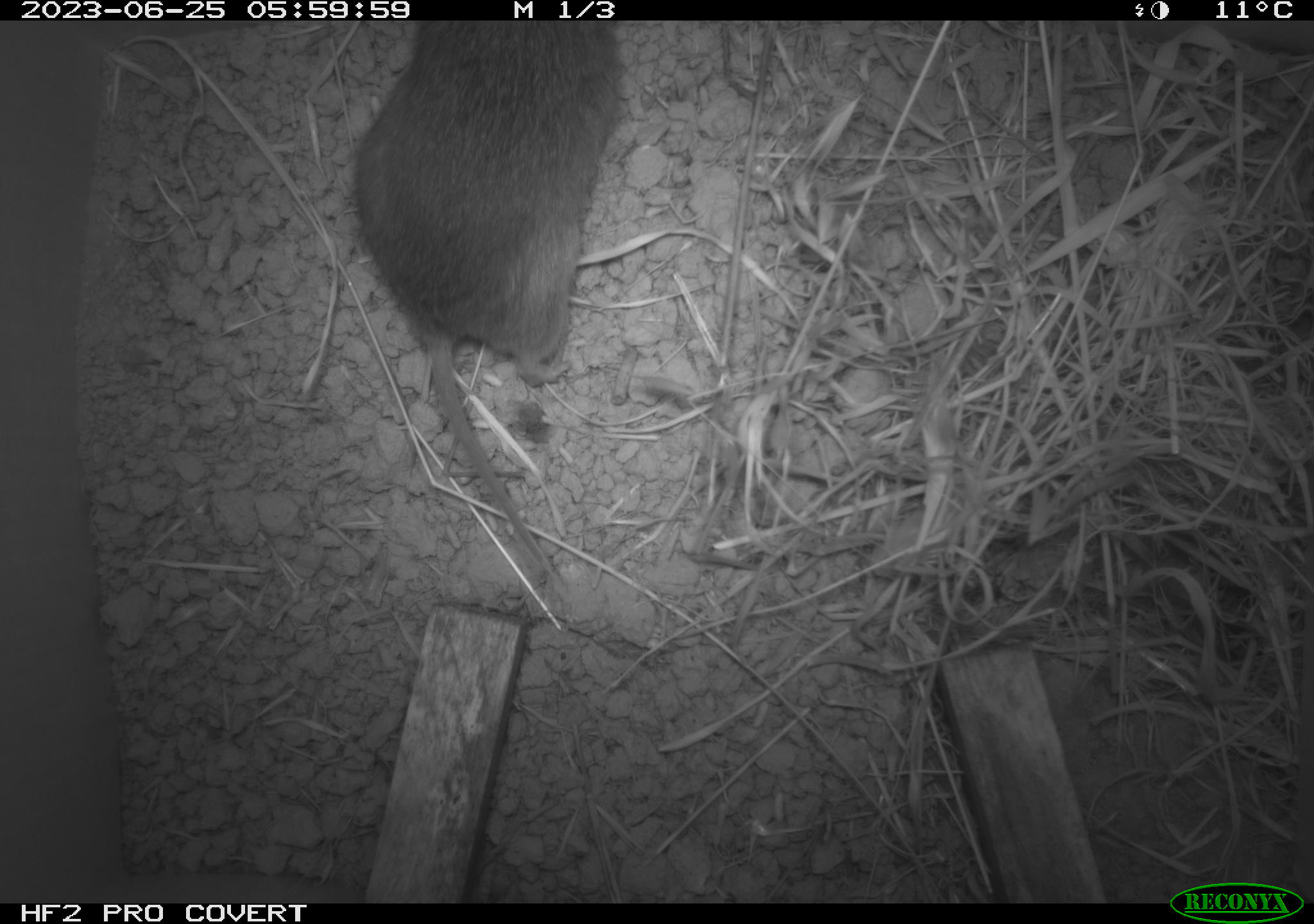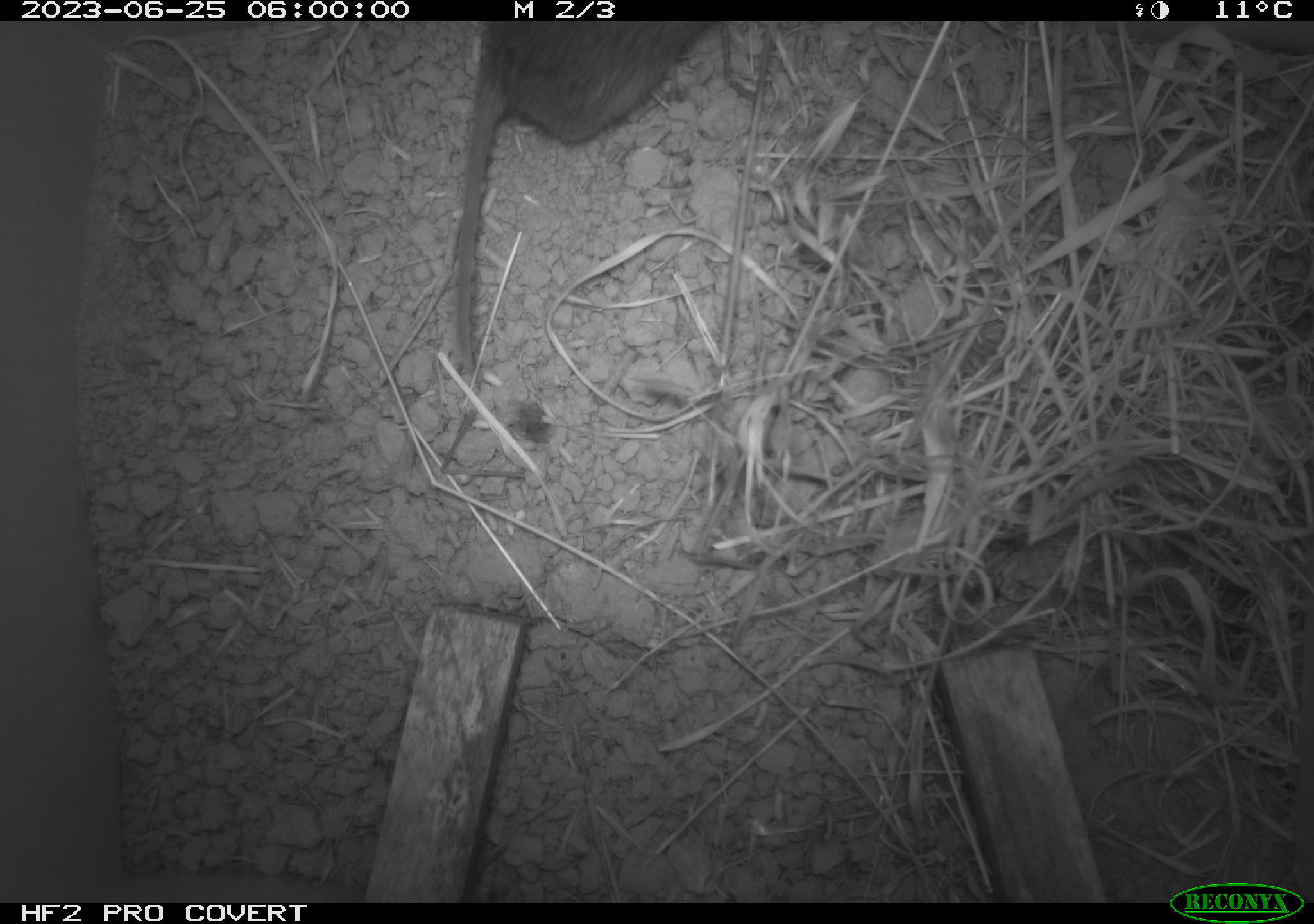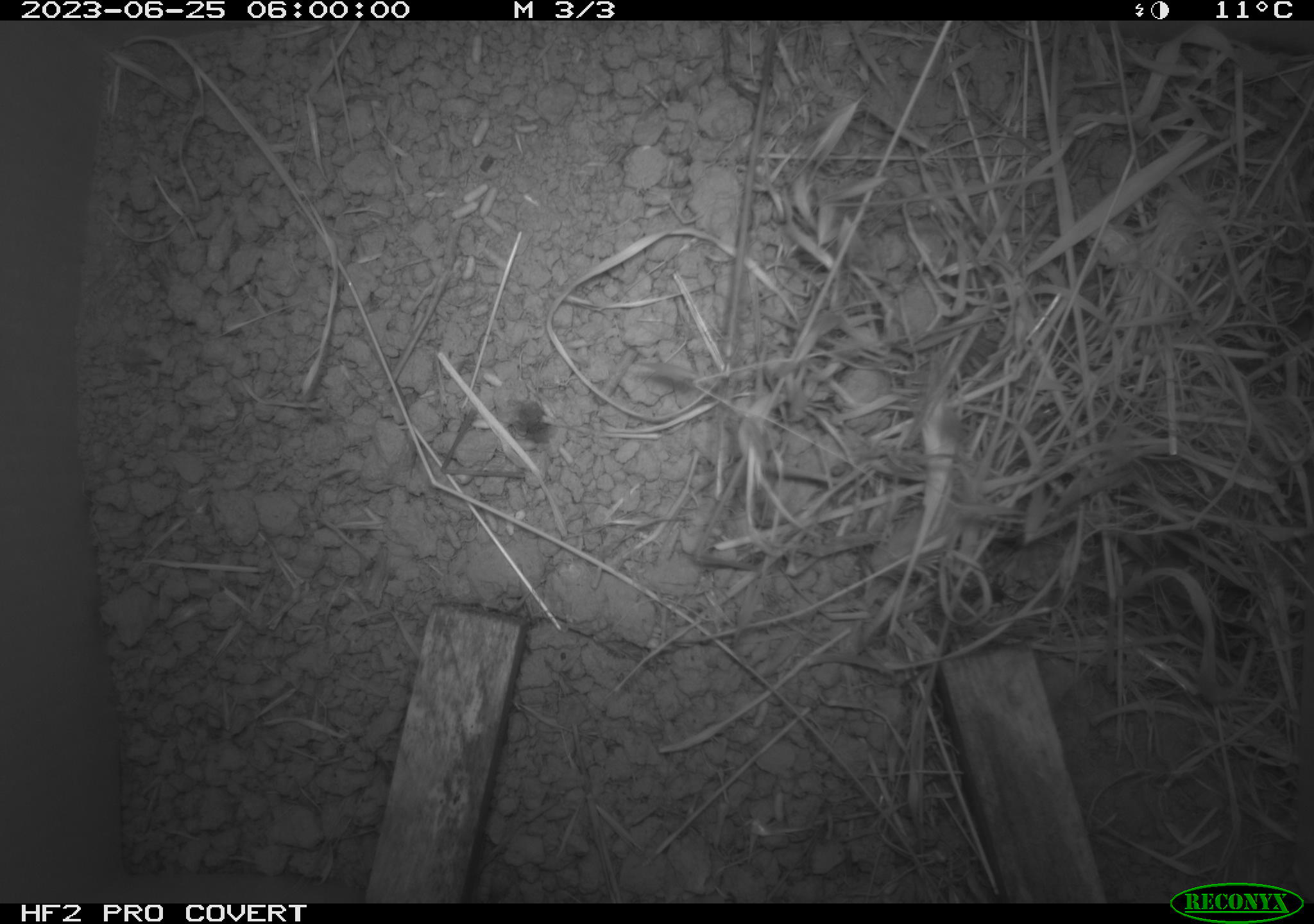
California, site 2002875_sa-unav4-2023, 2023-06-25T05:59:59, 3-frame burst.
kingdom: Animalia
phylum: Chordata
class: Mammalia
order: Rodentia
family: Cricetidae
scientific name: Arvicolinae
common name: voles, lemmings, and muskrats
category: arvicolinae subfamily